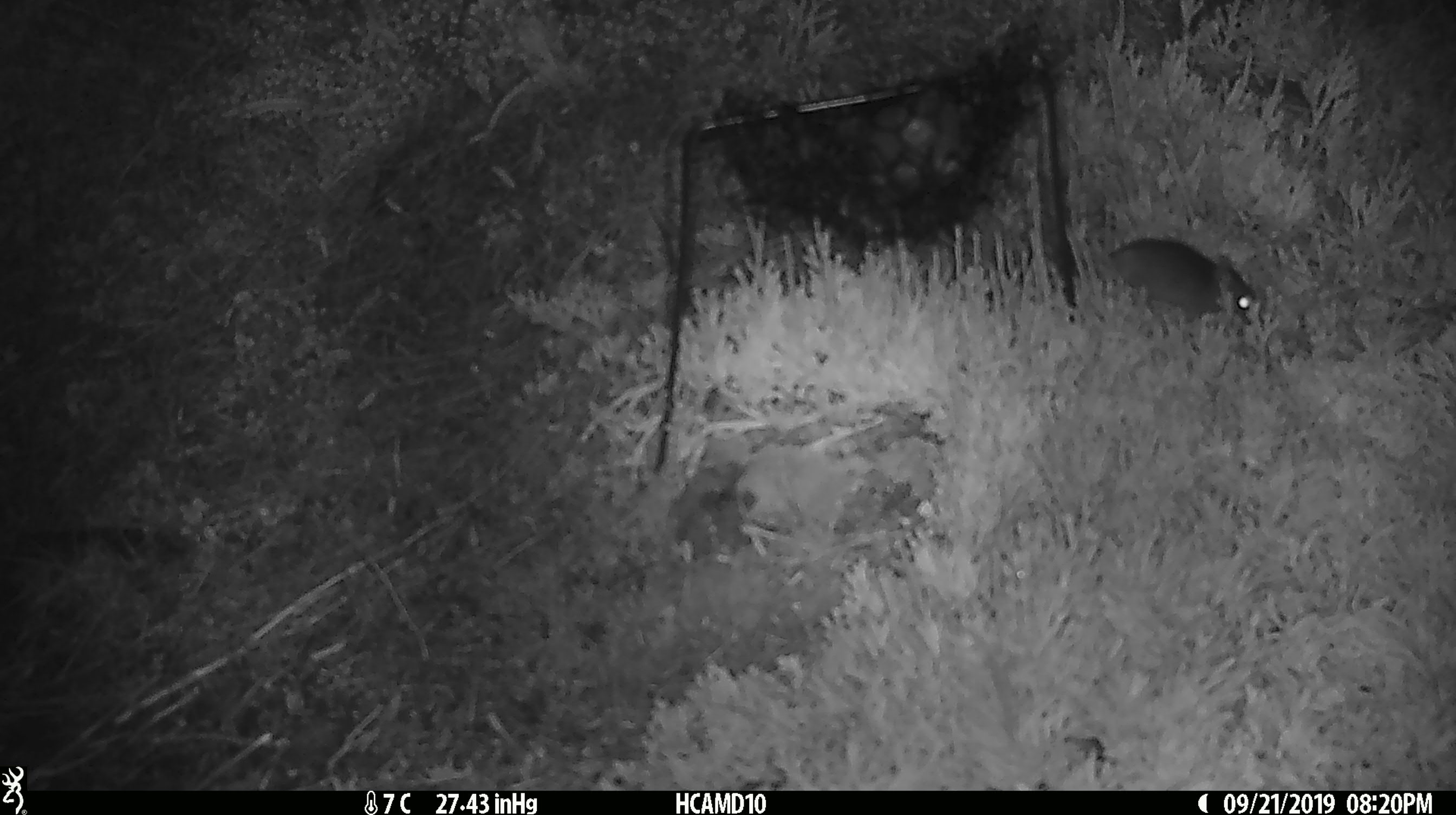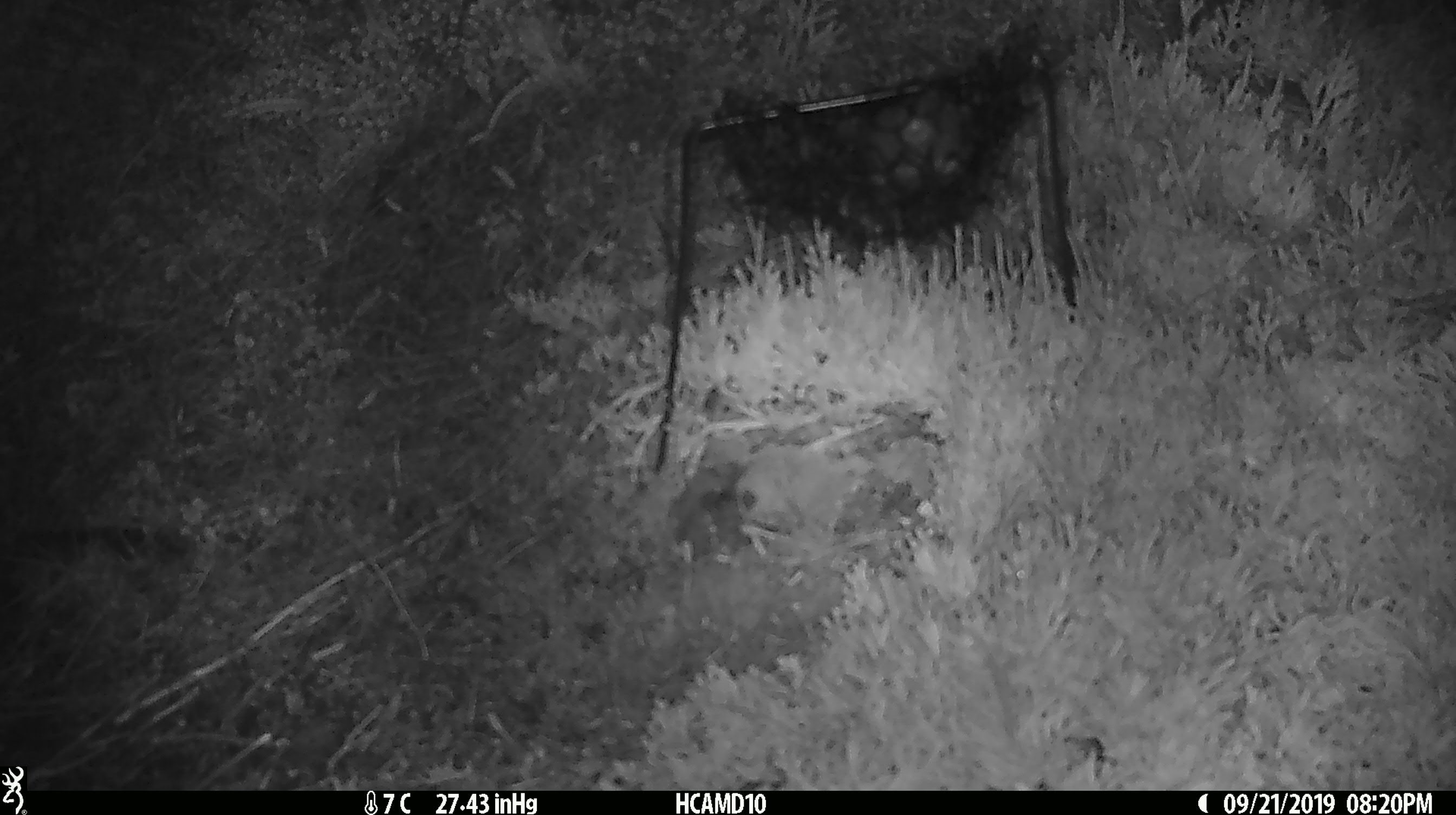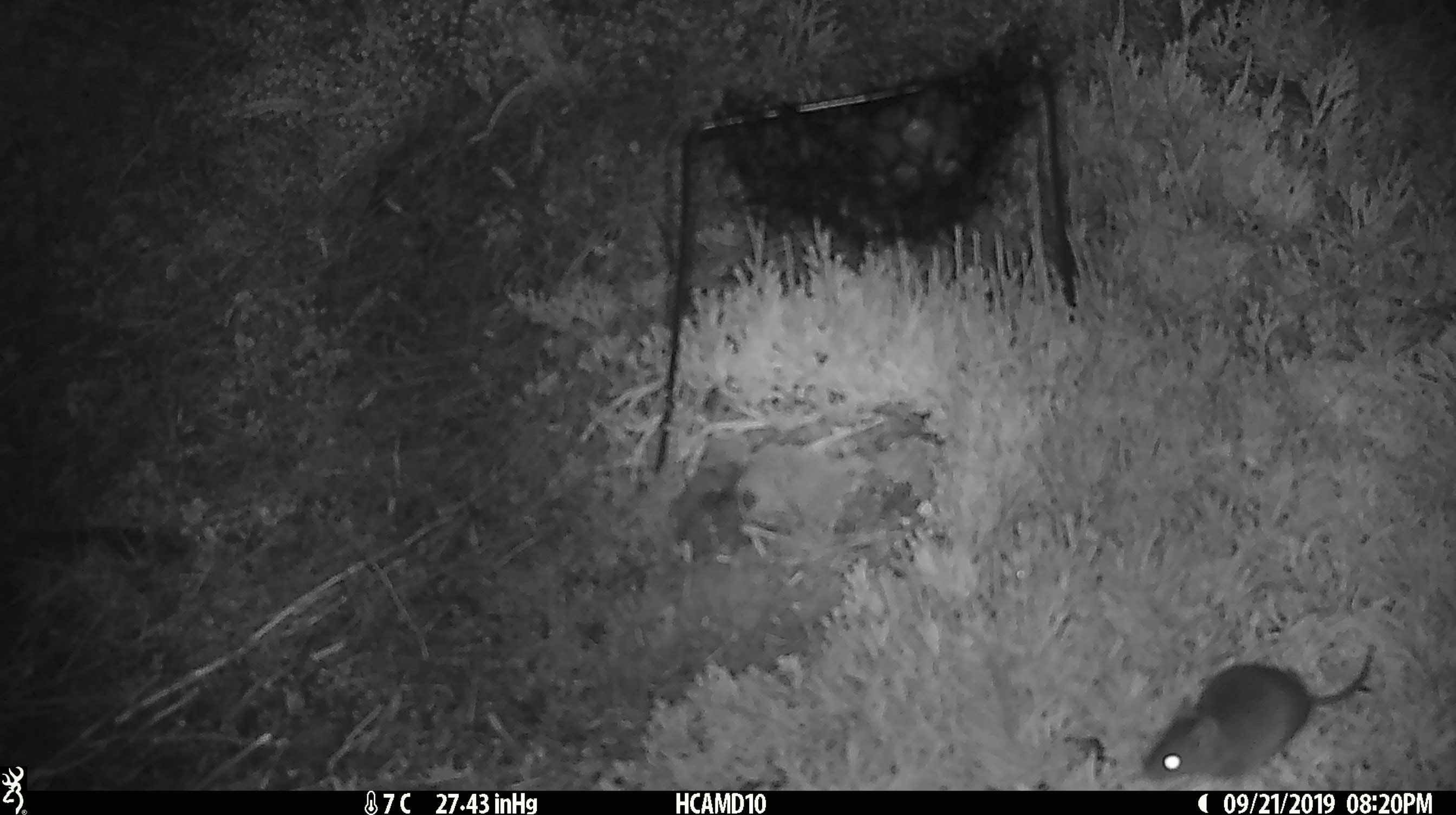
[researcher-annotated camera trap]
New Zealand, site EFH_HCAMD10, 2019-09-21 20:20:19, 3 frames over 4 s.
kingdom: Animalia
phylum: Chordata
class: Mammalia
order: Rodentia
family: Muridae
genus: Mus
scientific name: Mus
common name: mouse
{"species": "mouse (Mus)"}